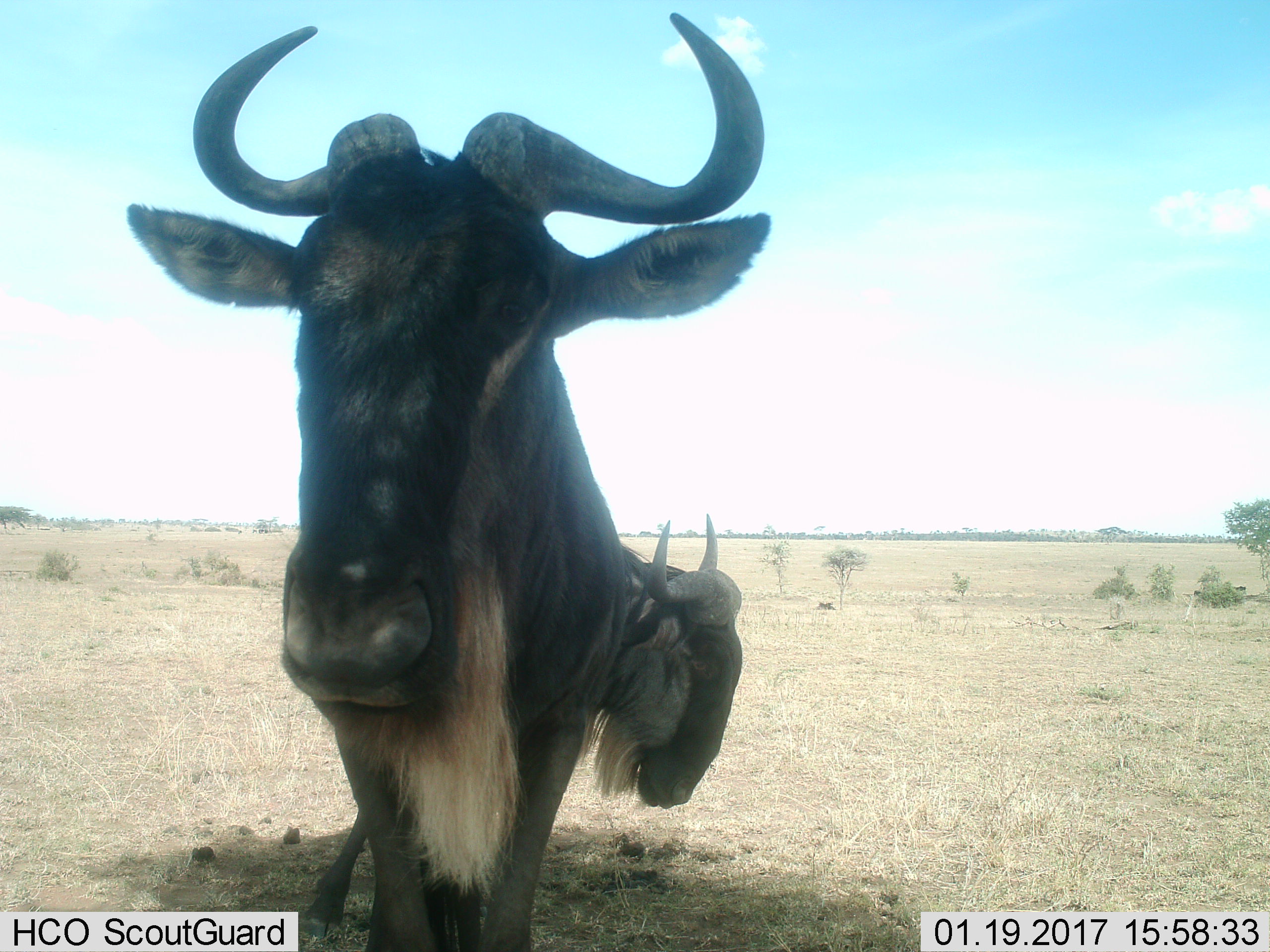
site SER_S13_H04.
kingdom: Animalia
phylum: Chordata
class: Mammalia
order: Artiodactyla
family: Bovidae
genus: Connochaetes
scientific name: Connochaetes taurinus taurinus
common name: blue wildebeest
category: wildebeestblue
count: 2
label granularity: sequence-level